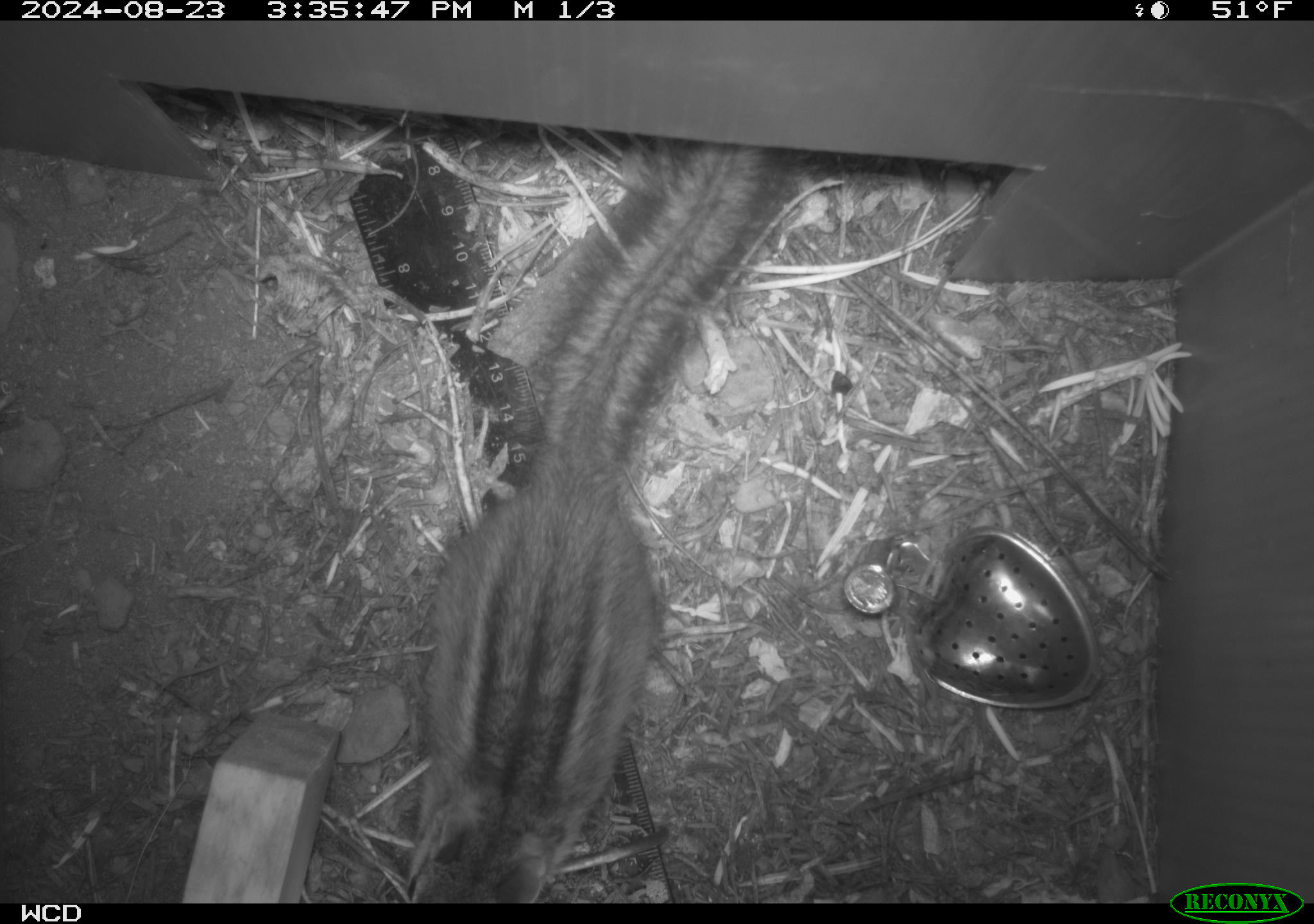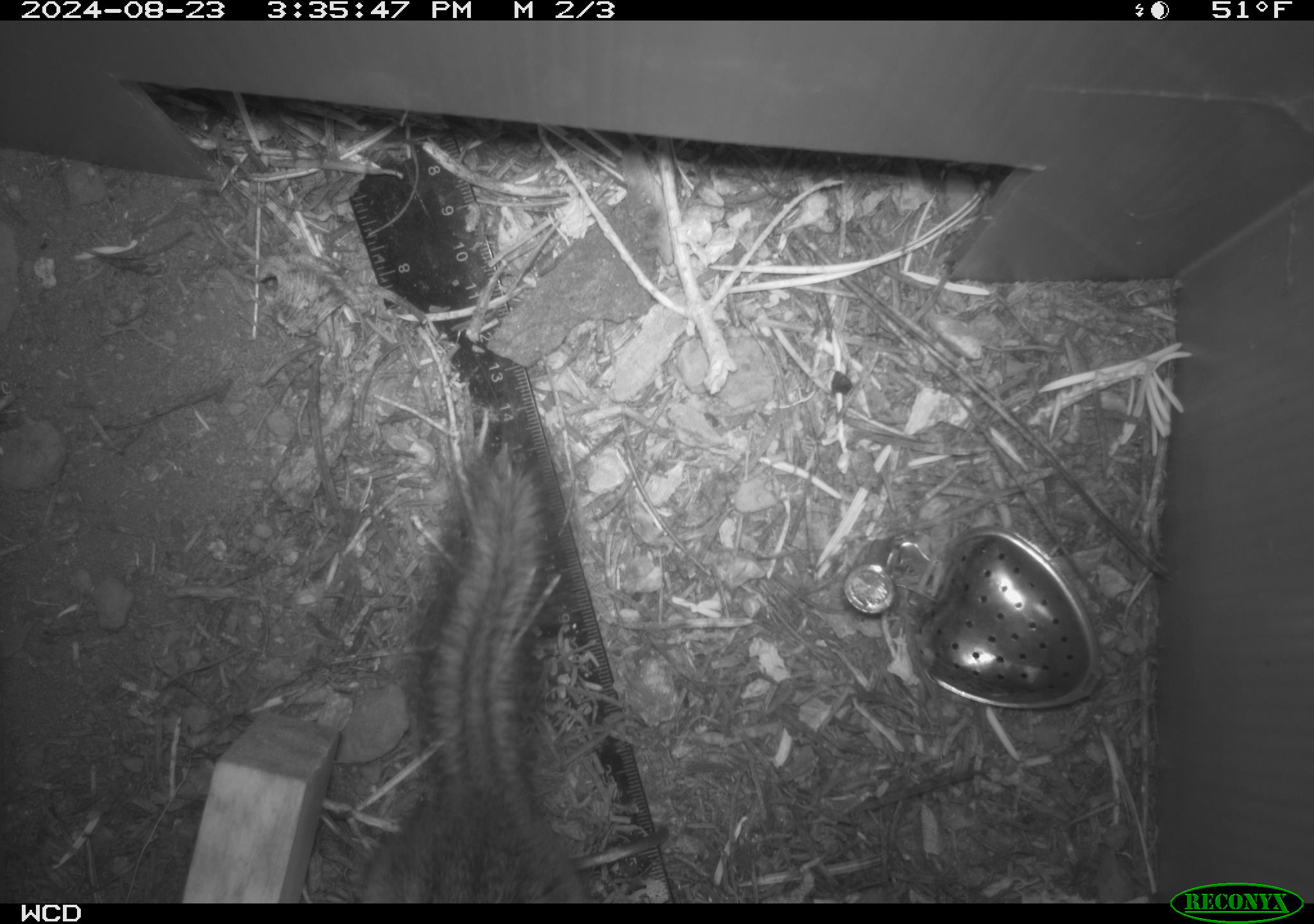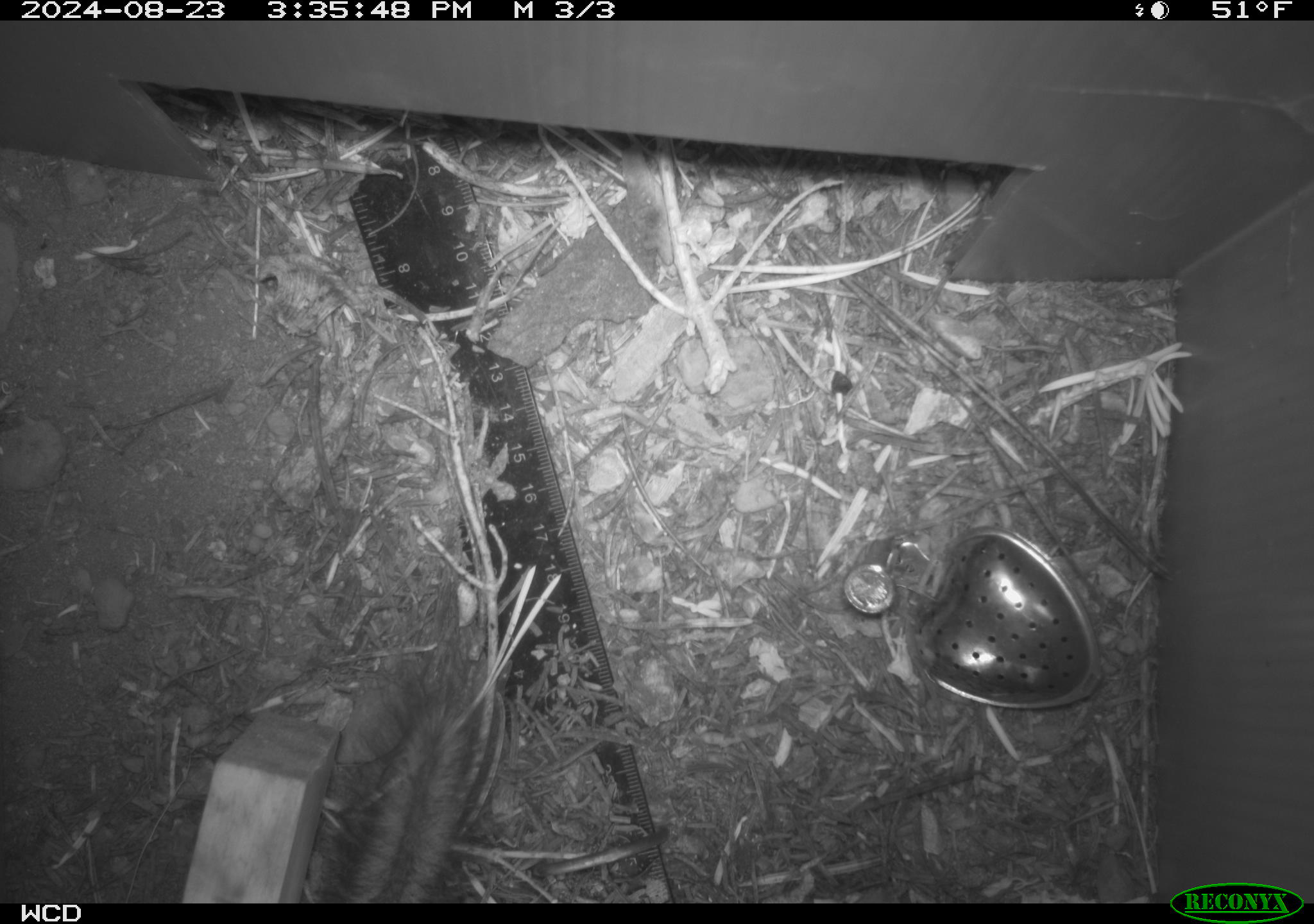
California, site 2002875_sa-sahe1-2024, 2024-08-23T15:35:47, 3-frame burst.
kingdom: Animalia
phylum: Chordata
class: Mammalia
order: Rodentia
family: Sciuridae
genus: Neotamias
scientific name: Neotamias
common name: western chipmunks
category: neotamias species